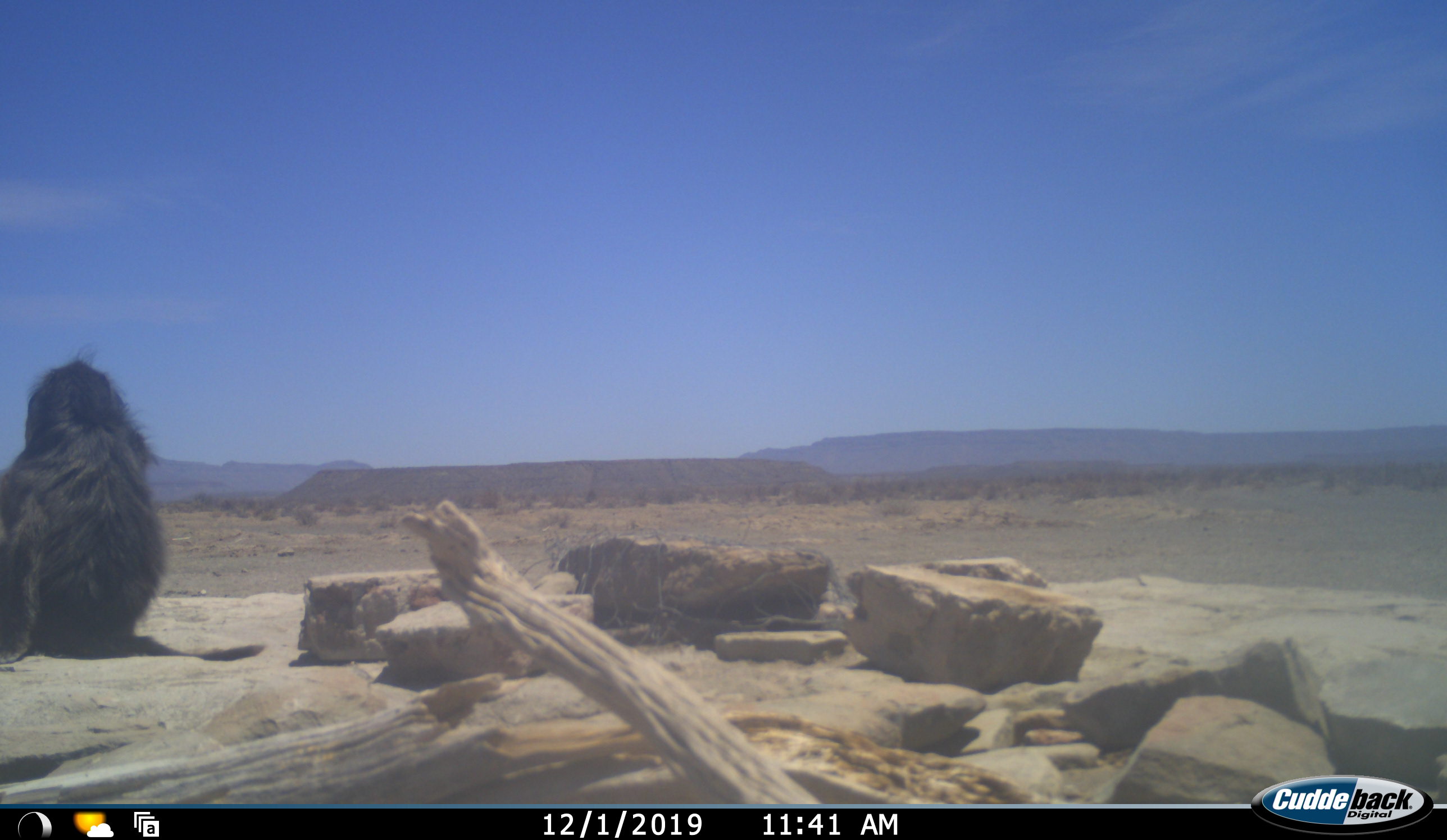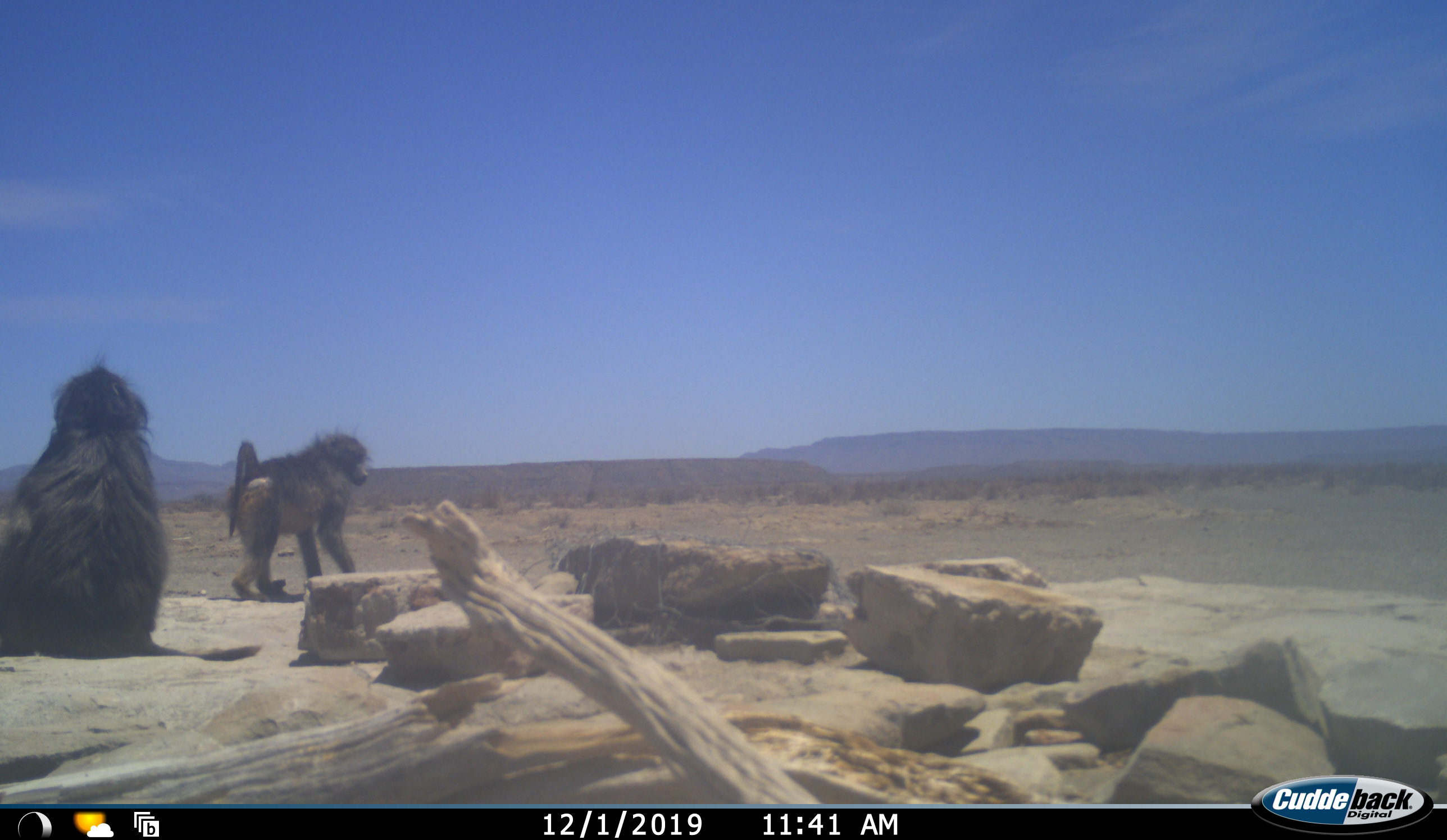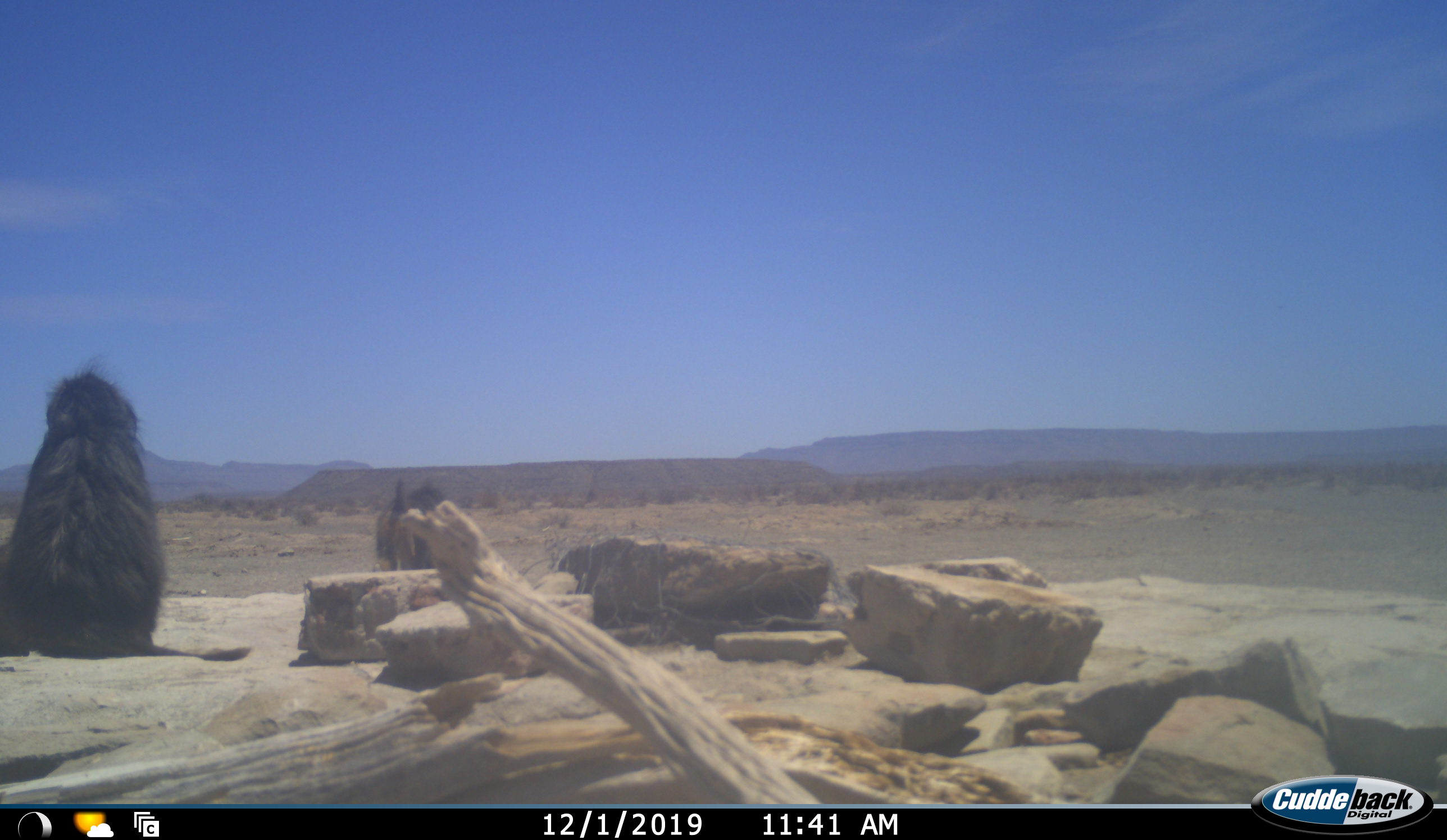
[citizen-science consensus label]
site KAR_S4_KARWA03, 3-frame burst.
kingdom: Animalia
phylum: Chordata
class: Mammalia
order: Primates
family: Cercopithecidae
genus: Papio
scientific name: Papio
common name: baboon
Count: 2.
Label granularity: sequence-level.